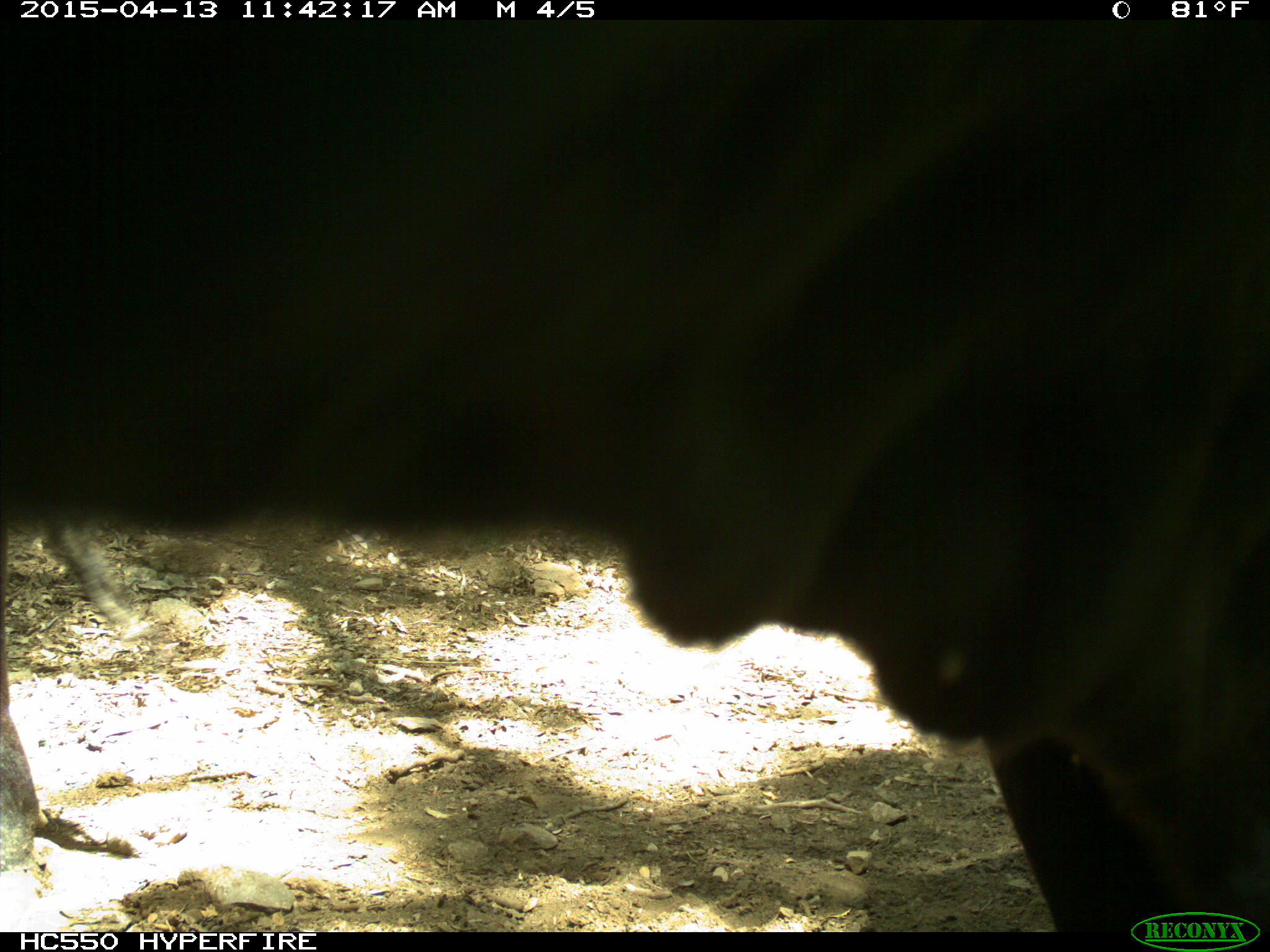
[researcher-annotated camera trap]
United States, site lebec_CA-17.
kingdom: Animalia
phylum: Chordata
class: Mammalia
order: Artiodactyla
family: Bovidae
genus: Bos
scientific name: Bos taurus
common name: domestic cow